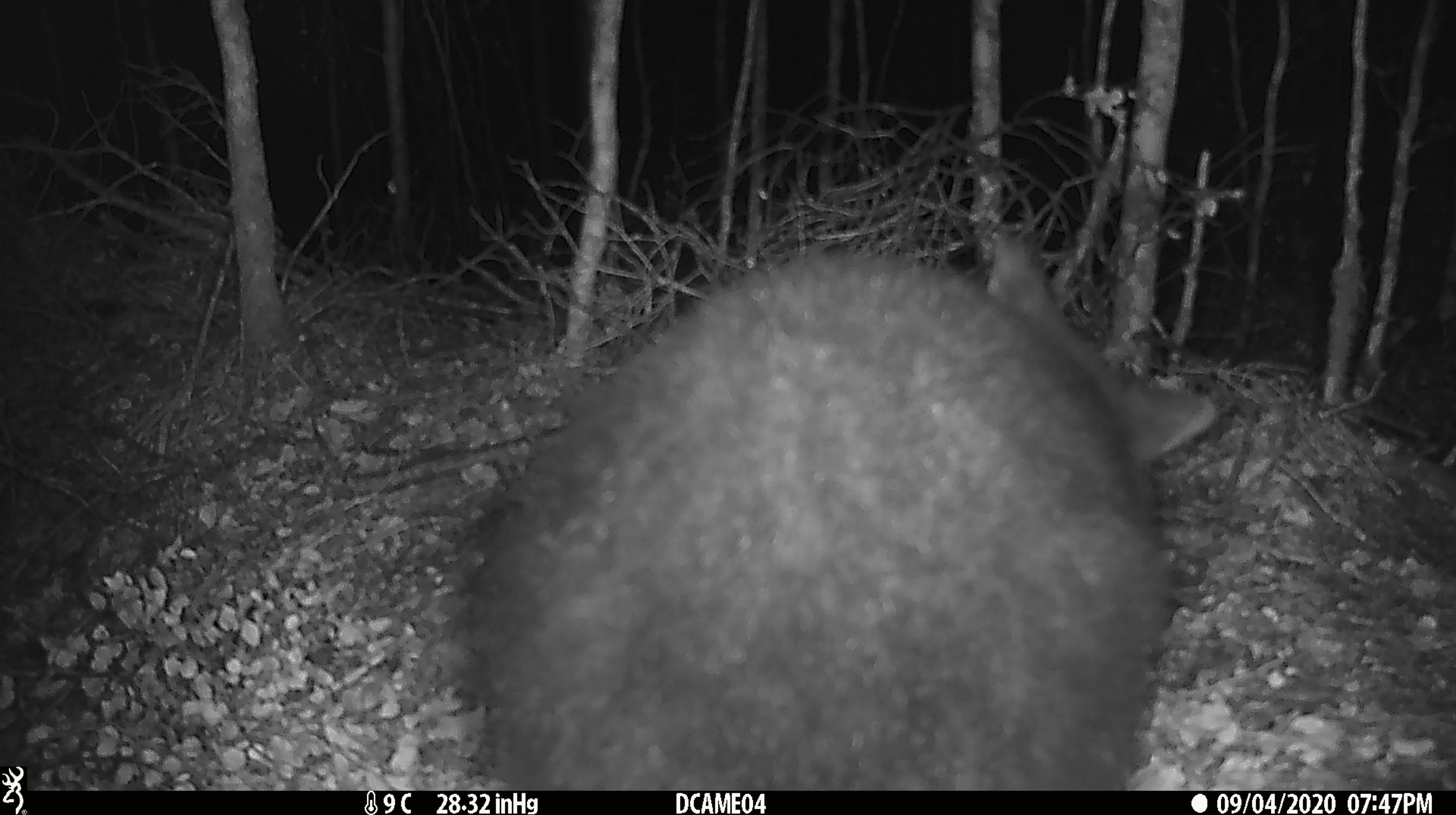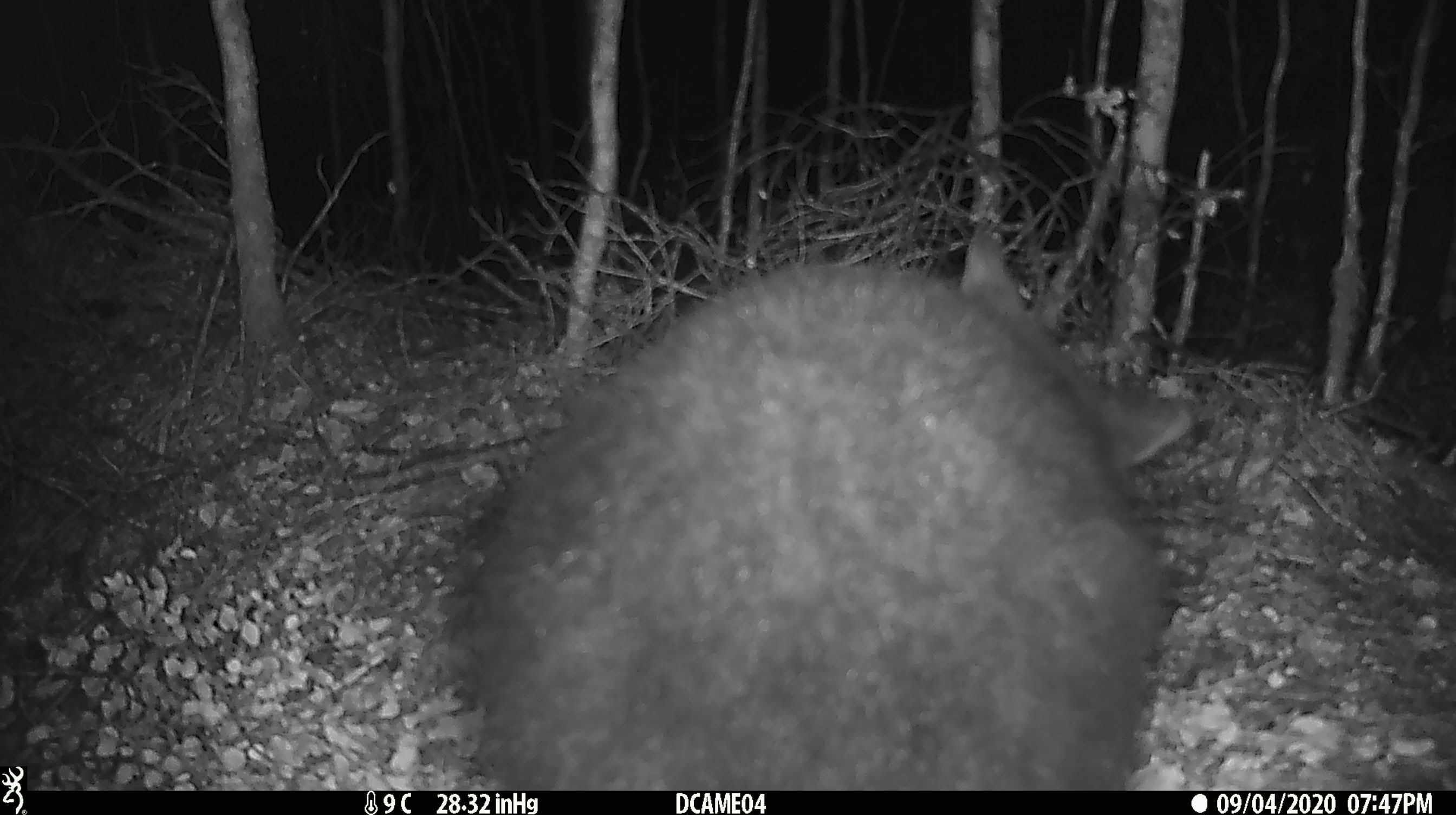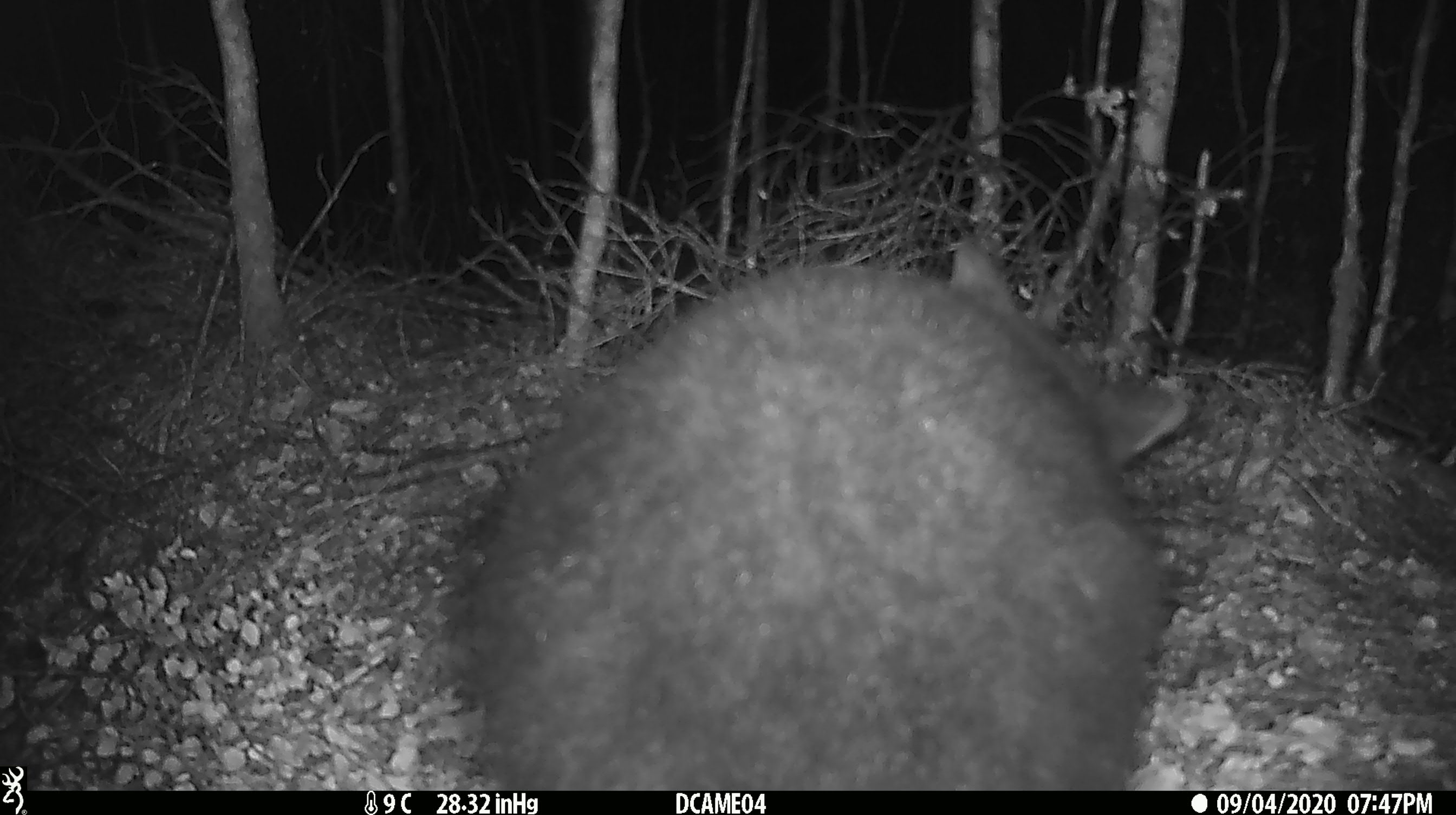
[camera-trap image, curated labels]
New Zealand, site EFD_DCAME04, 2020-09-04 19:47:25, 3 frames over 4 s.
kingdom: Animalia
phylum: Chordata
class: Mammalia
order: Diprotodontia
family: Phalangeridae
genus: Trichosurus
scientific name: Trichosurus vulpecula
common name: common brushtail possum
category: possum